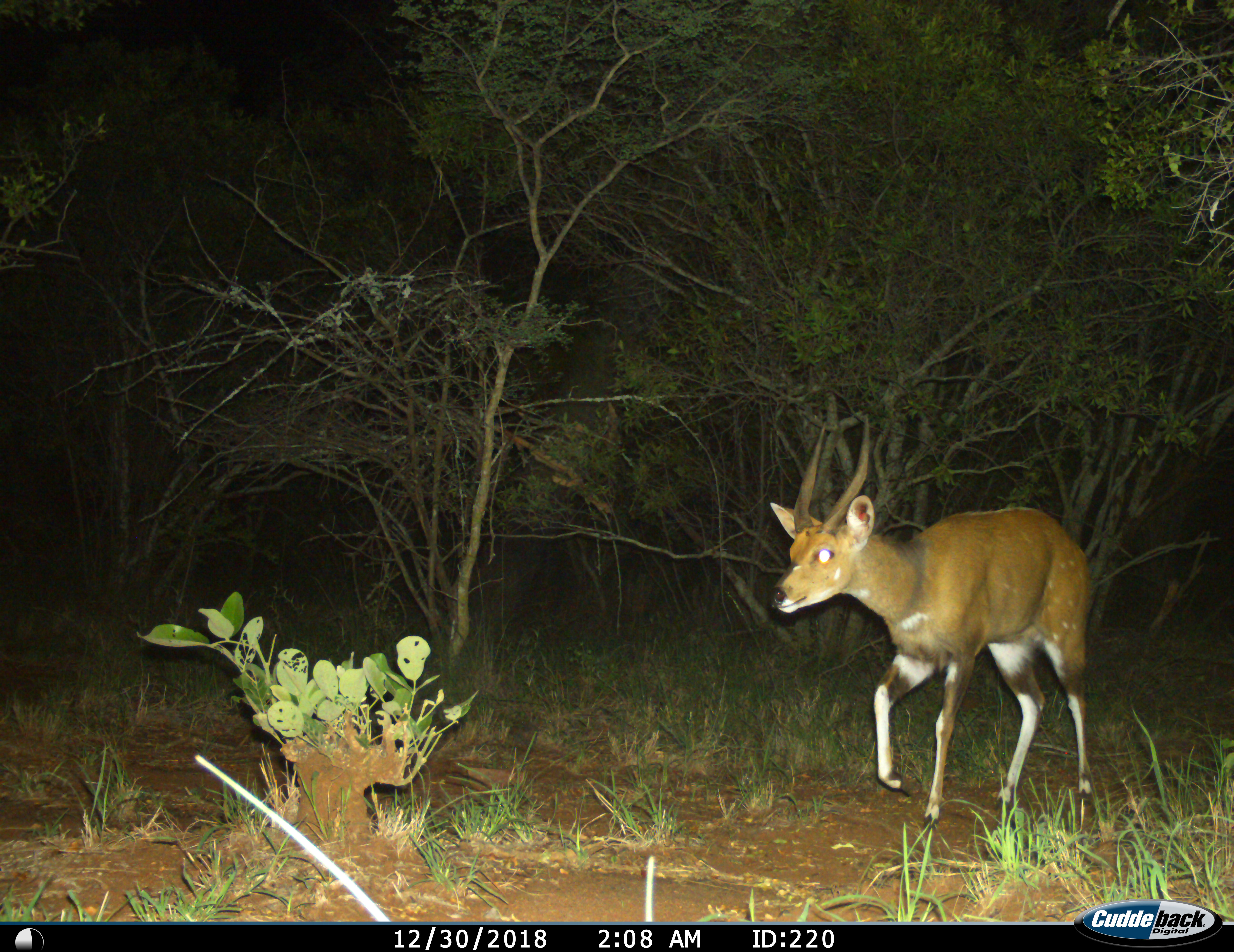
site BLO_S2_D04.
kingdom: Animalia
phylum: Chordata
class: Mammalia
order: Artiodactyla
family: Bovidae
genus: Tragelaphus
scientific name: Tragelaphus scriptus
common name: bushbuck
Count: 1.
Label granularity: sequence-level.